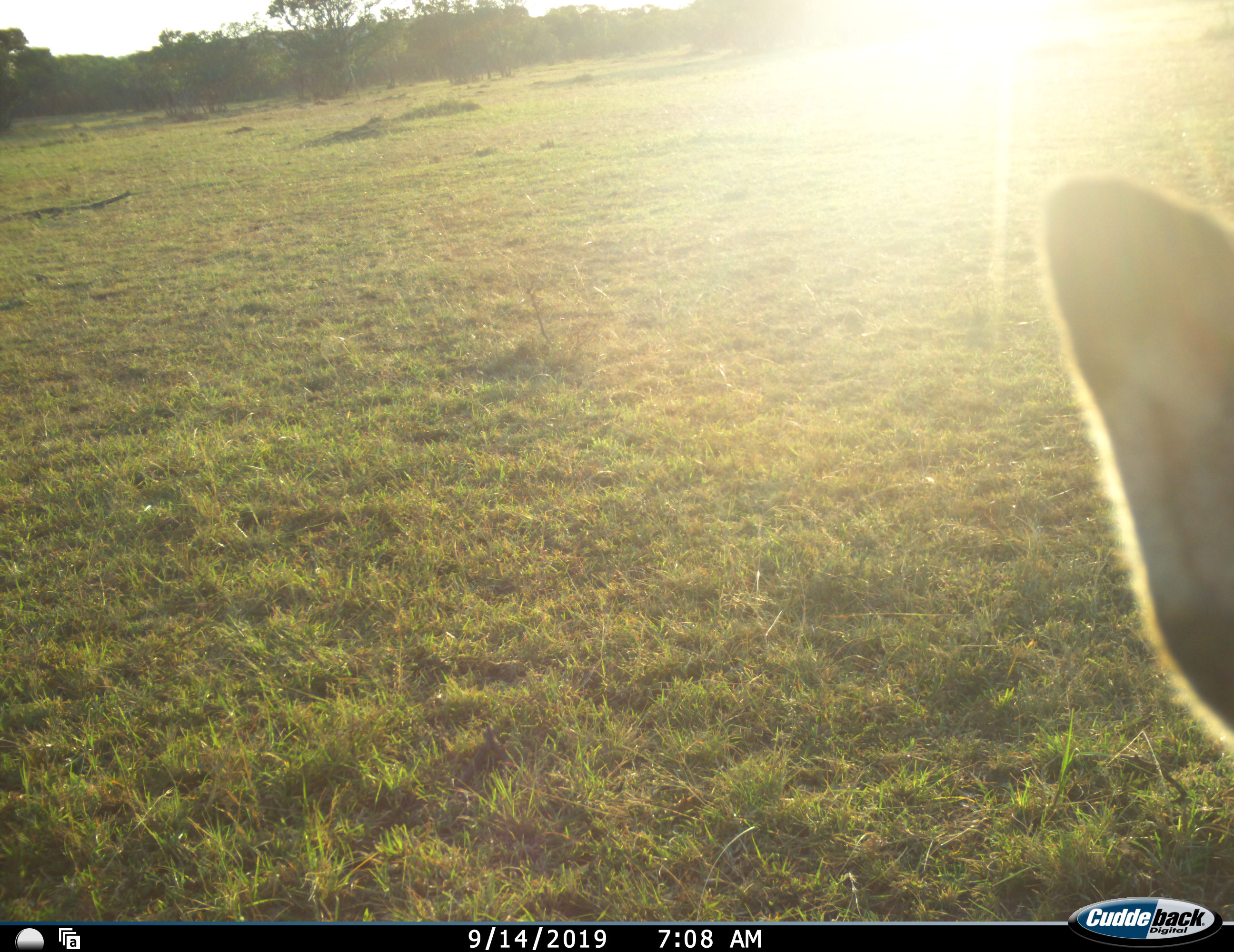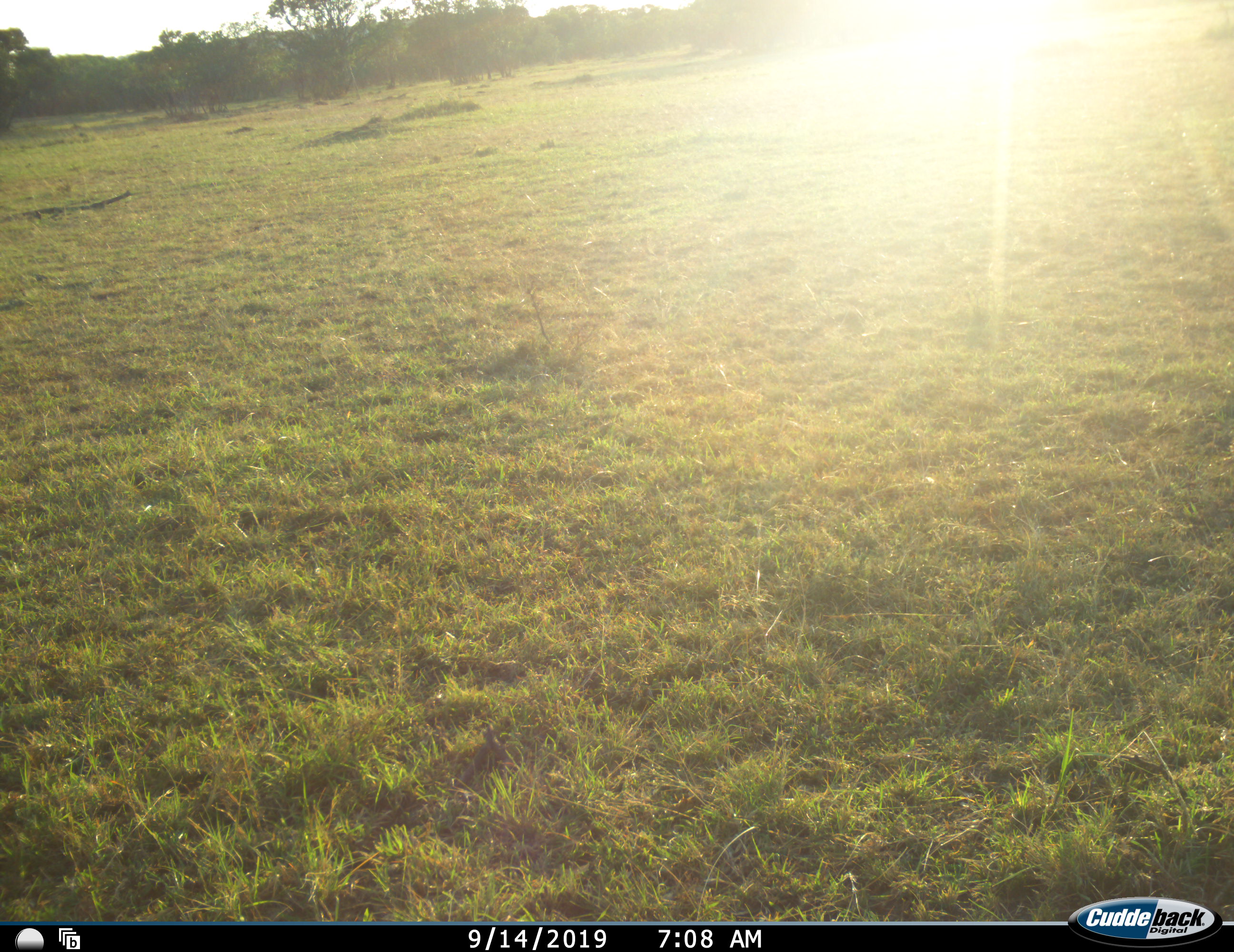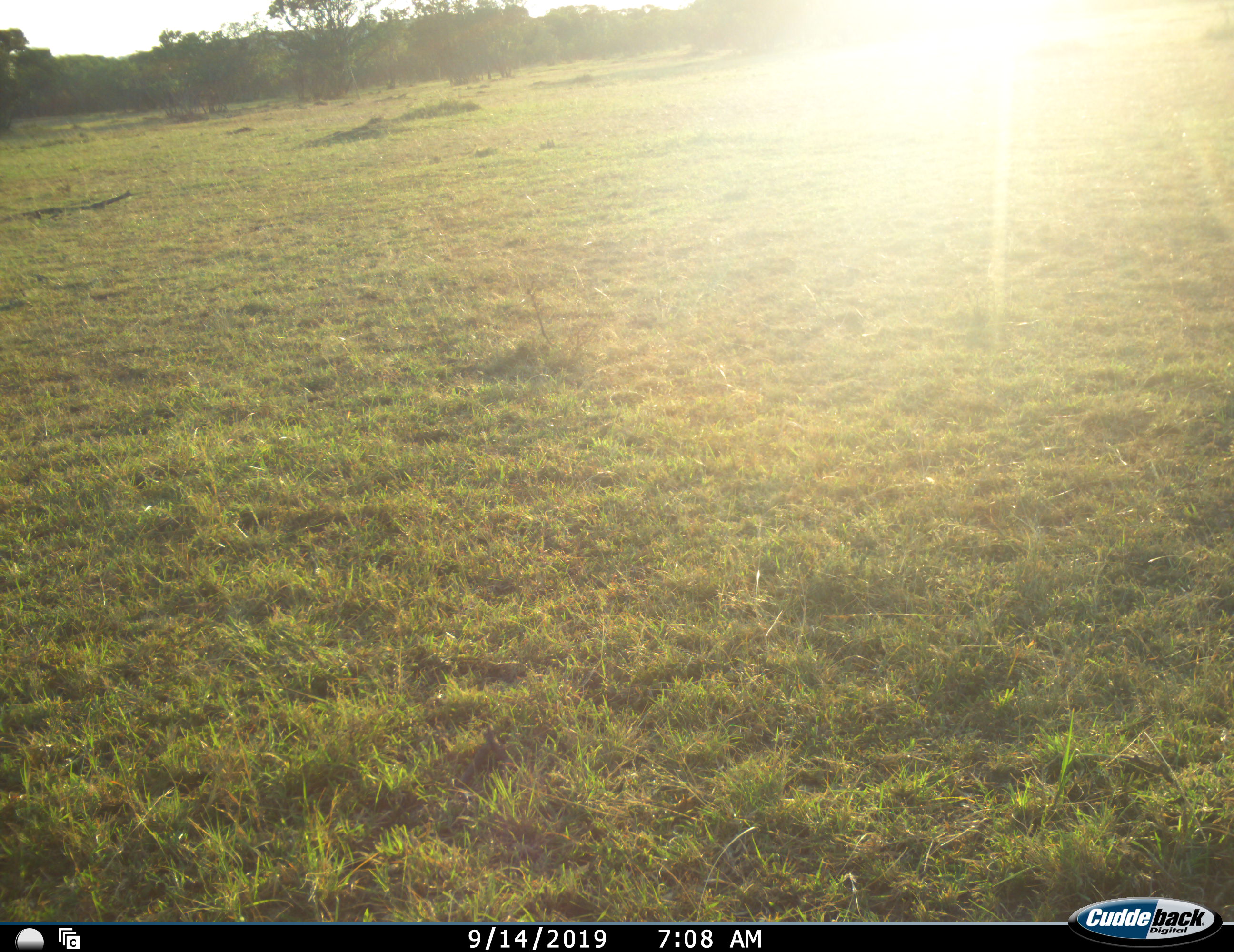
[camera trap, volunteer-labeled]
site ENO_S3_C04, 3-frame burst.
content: unidentified animal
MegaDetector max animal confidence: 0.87